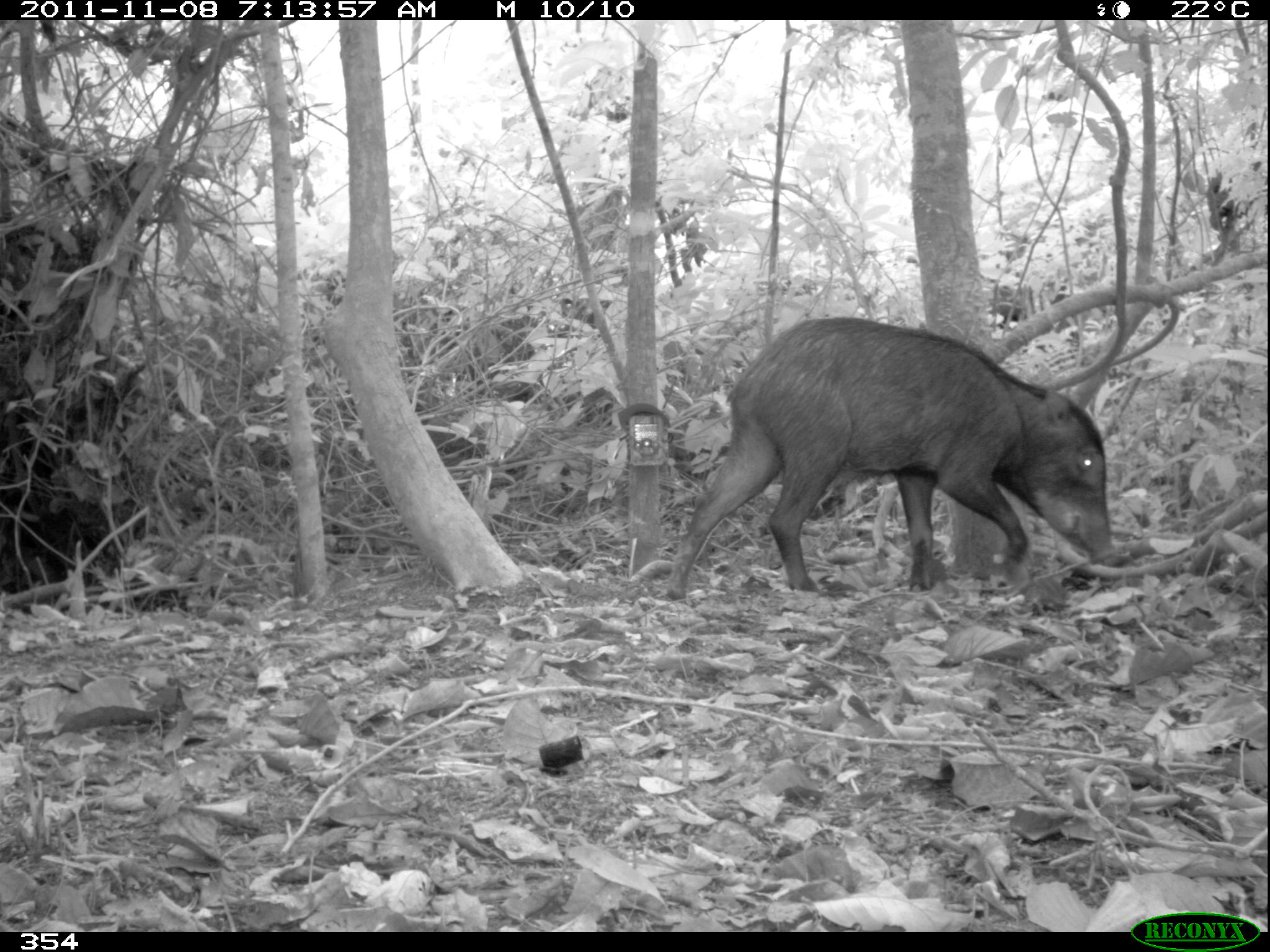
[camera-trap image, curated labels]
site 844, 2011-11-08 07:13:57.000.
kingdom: Animalia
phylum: Chordata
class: Mammalia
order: Artiodactyla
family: Tayassuidae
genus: Tayassu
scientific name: Tayassu pecari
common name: white-lipped peccary